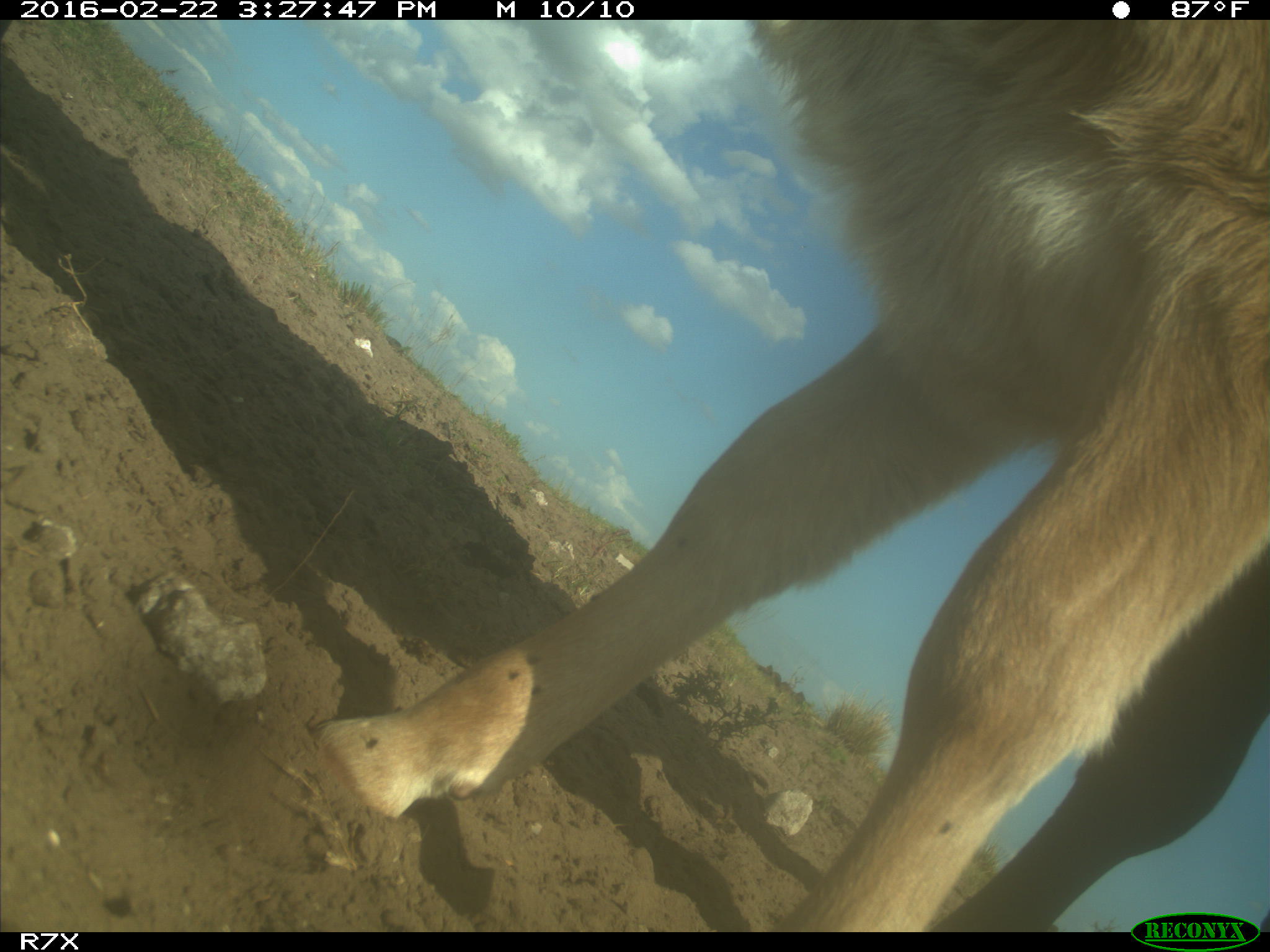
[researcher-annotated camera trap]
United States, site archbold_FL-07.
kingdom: Animalia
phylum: Chordata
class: Mammalia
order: Artiodactyla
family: Bovidae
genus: Bos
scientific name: Bos taurus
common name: domestic cow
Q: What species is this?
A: Bos taurus (domestic cow).